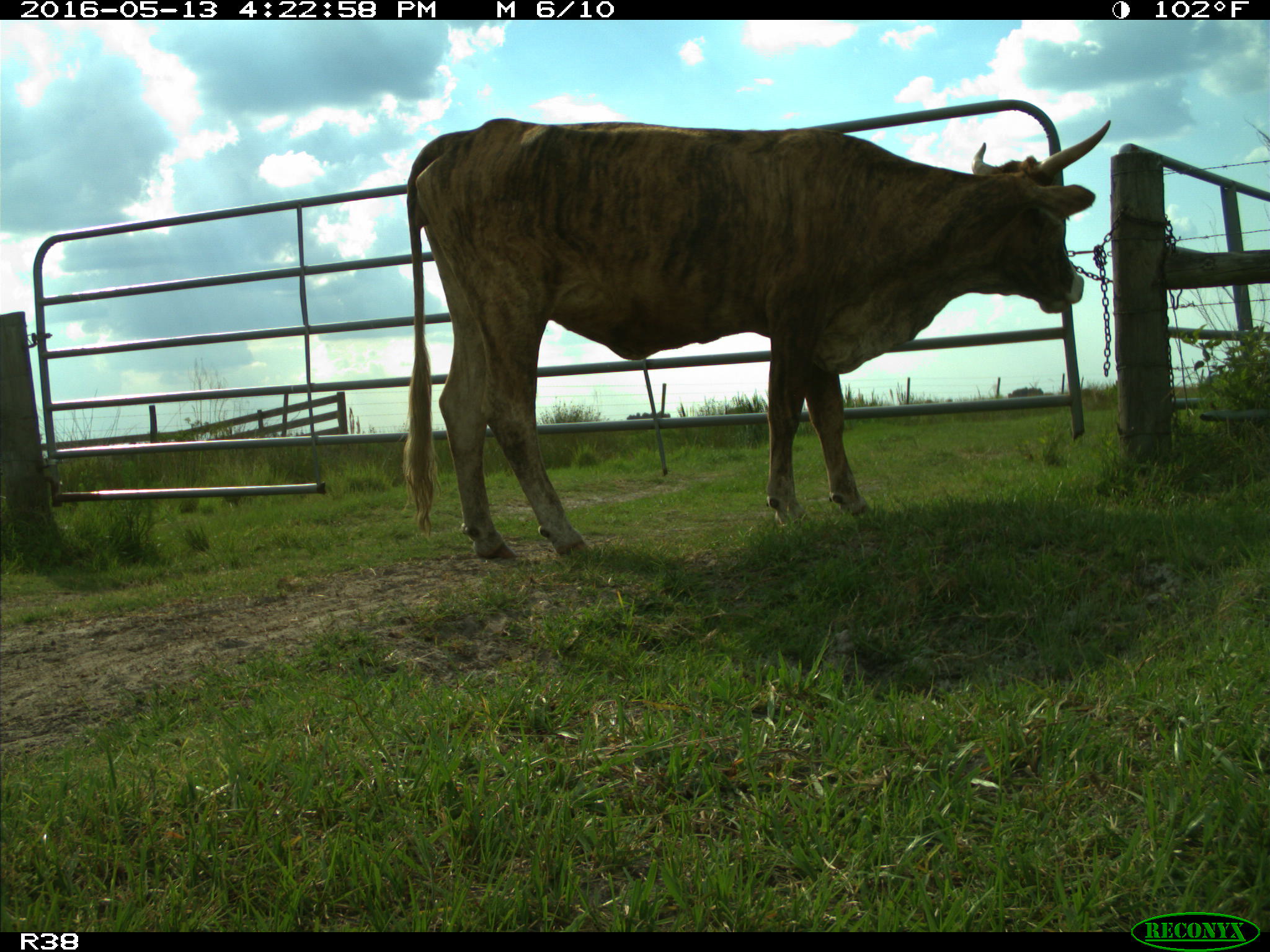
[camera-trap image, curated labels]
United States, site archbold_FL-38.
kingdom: Animalia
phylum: Chordata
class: Mammalia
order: Artiodactyla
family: Bovidae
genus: Bos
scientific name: Bos taurus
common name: domestic cow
Bos taurus (domestic cow).